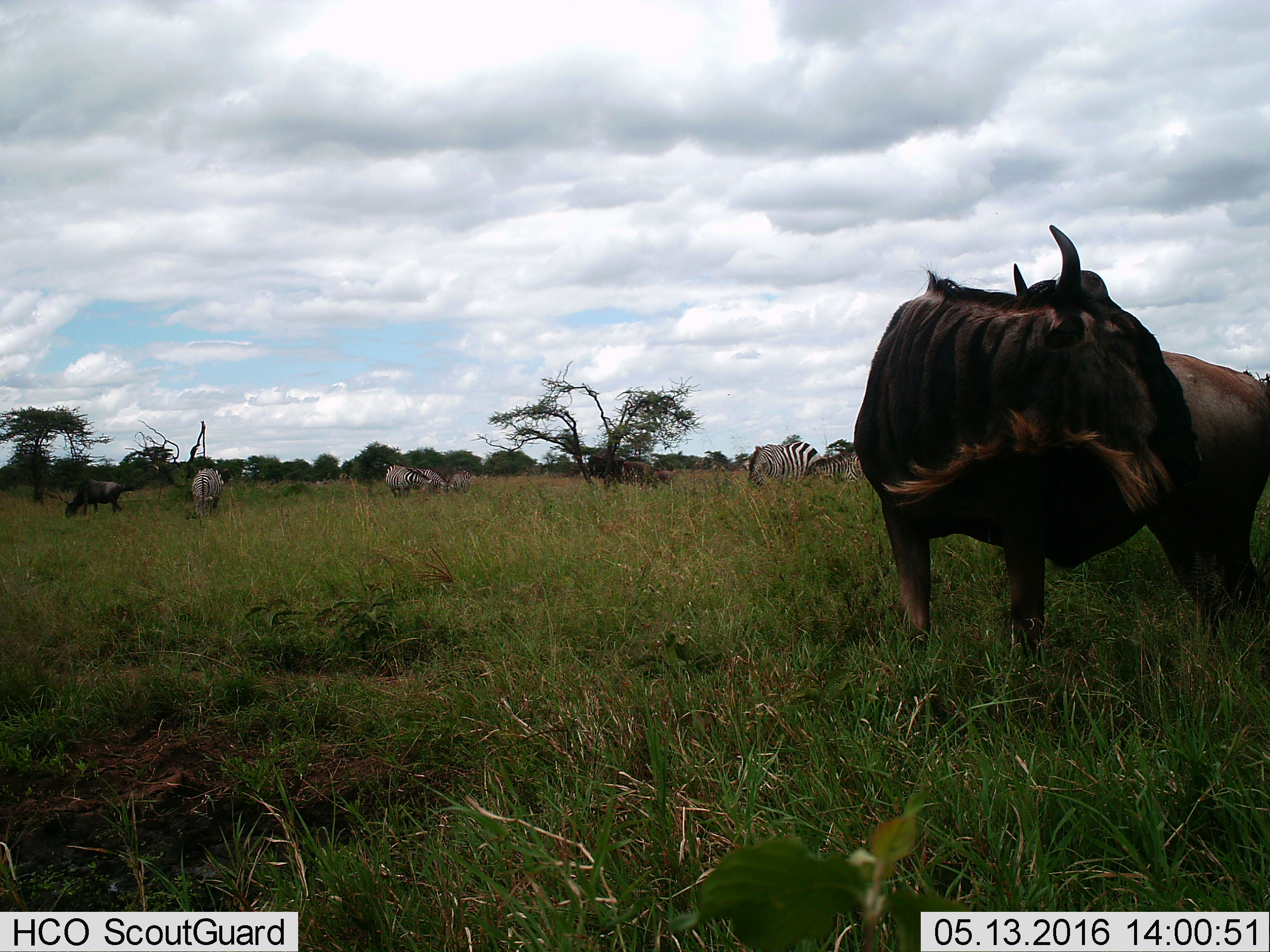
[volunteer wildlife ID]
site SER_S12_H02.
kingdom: Animalia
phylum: Chordata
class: Mammalia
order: Artiodactyla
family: Bovidae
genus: Connochaetes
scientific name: Connochaetes taurinus taurinus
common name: blue wildebeest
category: wildebeestblue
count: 3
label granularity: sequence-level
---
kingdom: Animalia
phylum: Chordata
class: Mammalia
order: Perissodactyla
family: Equidae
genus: Equus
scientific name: Equus quagga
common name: plains zebra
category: zebraplains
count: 7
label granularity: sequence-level